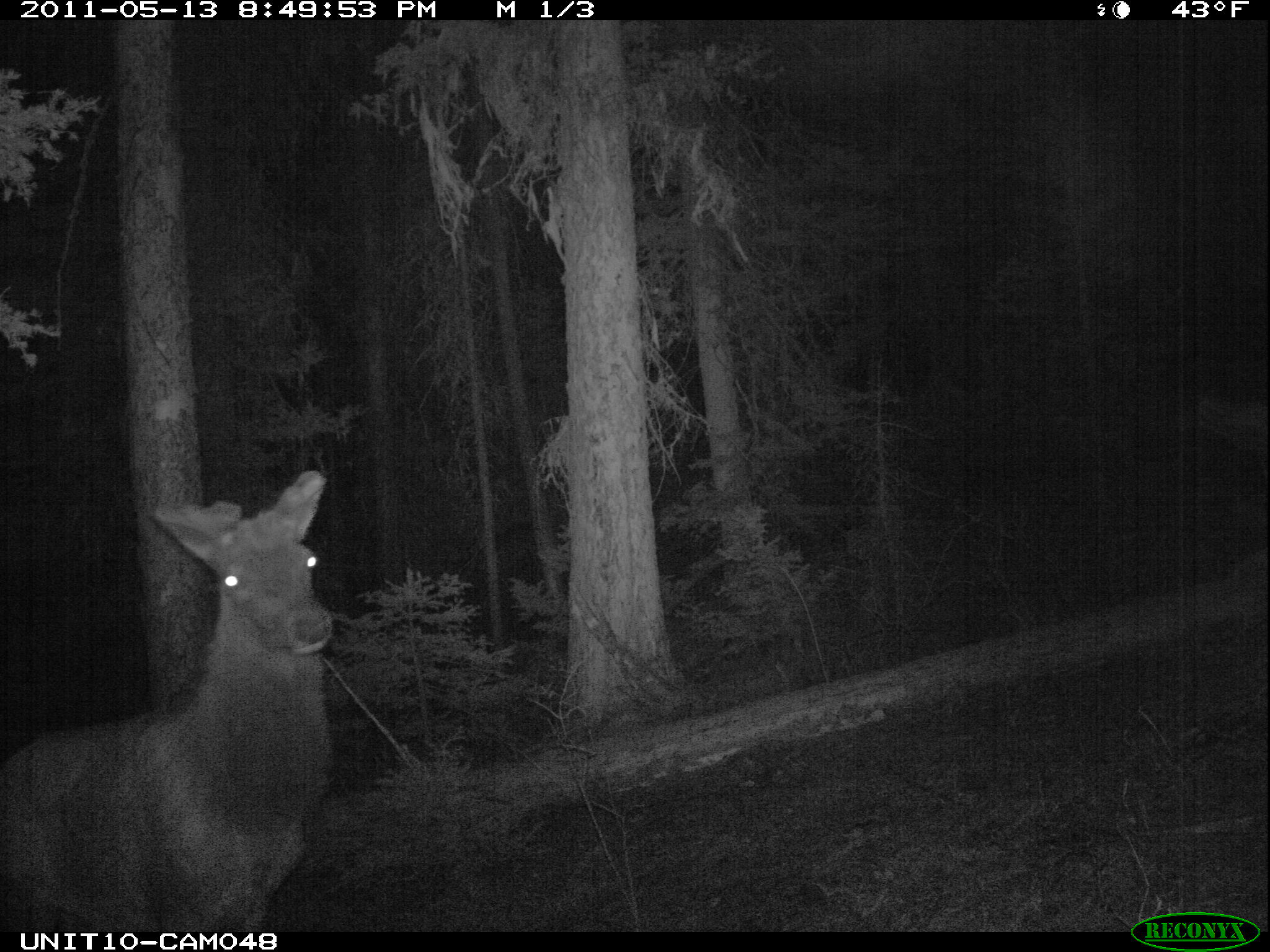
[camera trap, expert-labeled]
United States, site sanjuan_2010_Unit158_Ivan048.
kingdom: Animalia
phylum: Chordata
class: Mammalia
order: Artiodactyla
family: Cervidae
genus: Cervus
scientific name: Cervus elaphus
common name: red deer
Cervus elaphus (red deer).